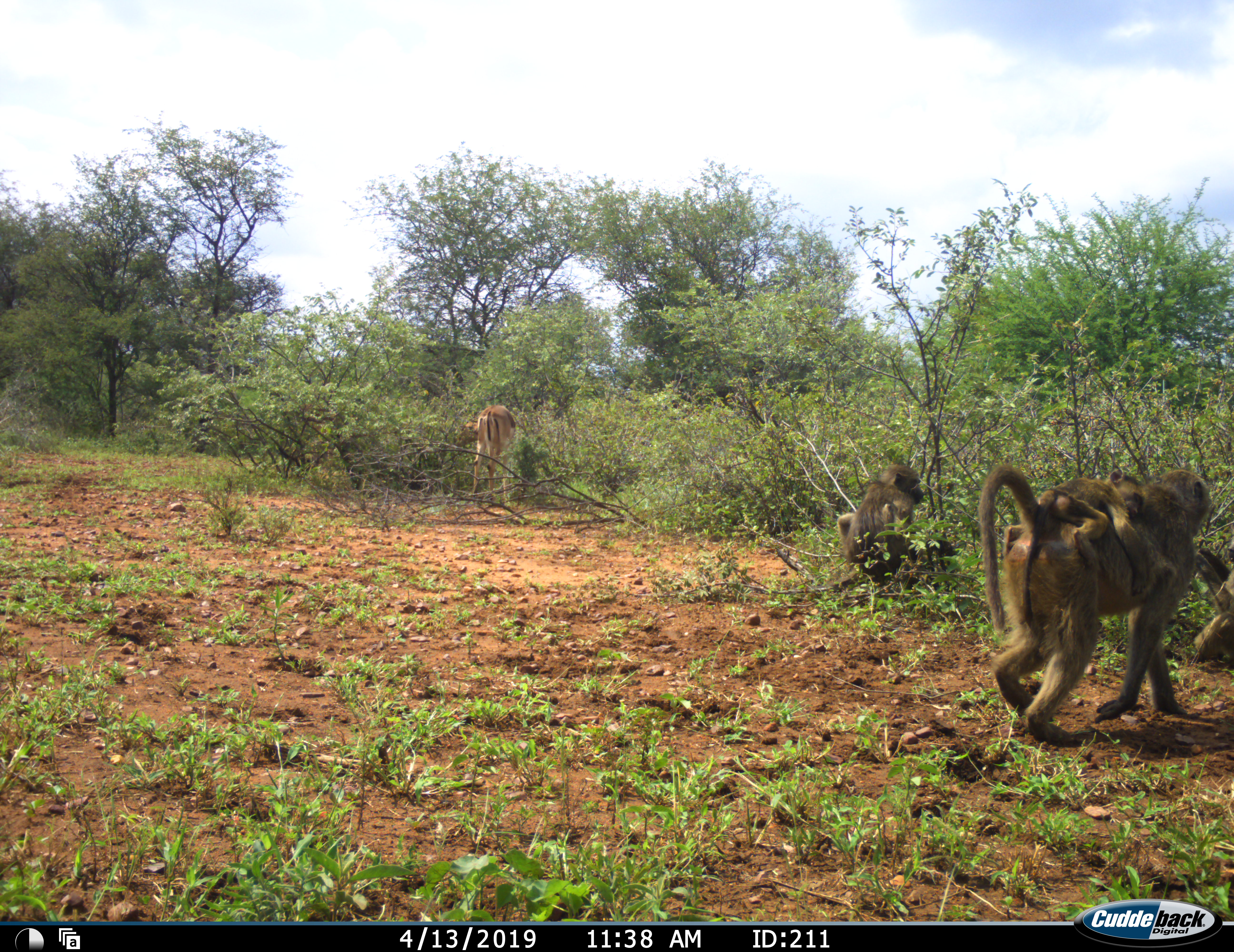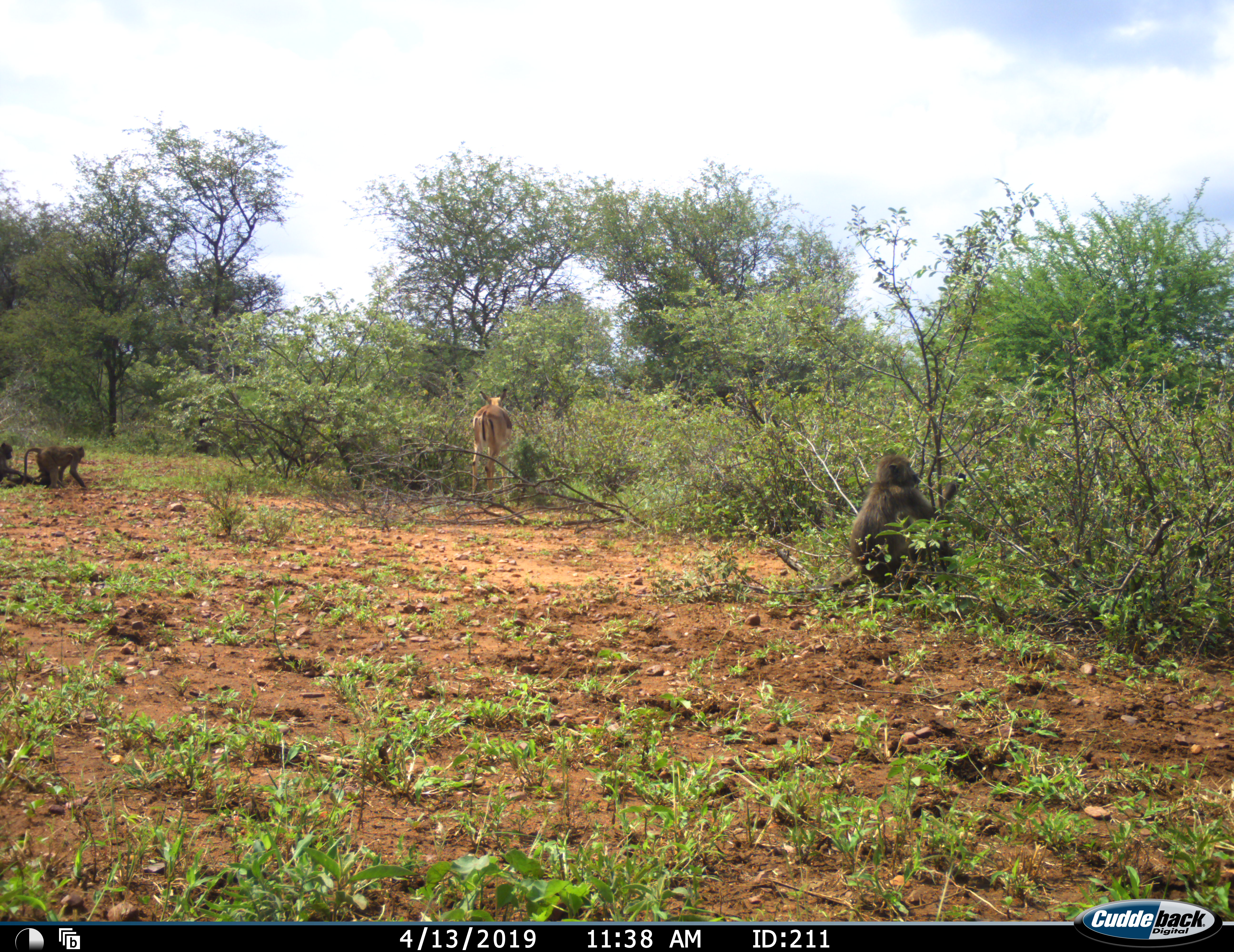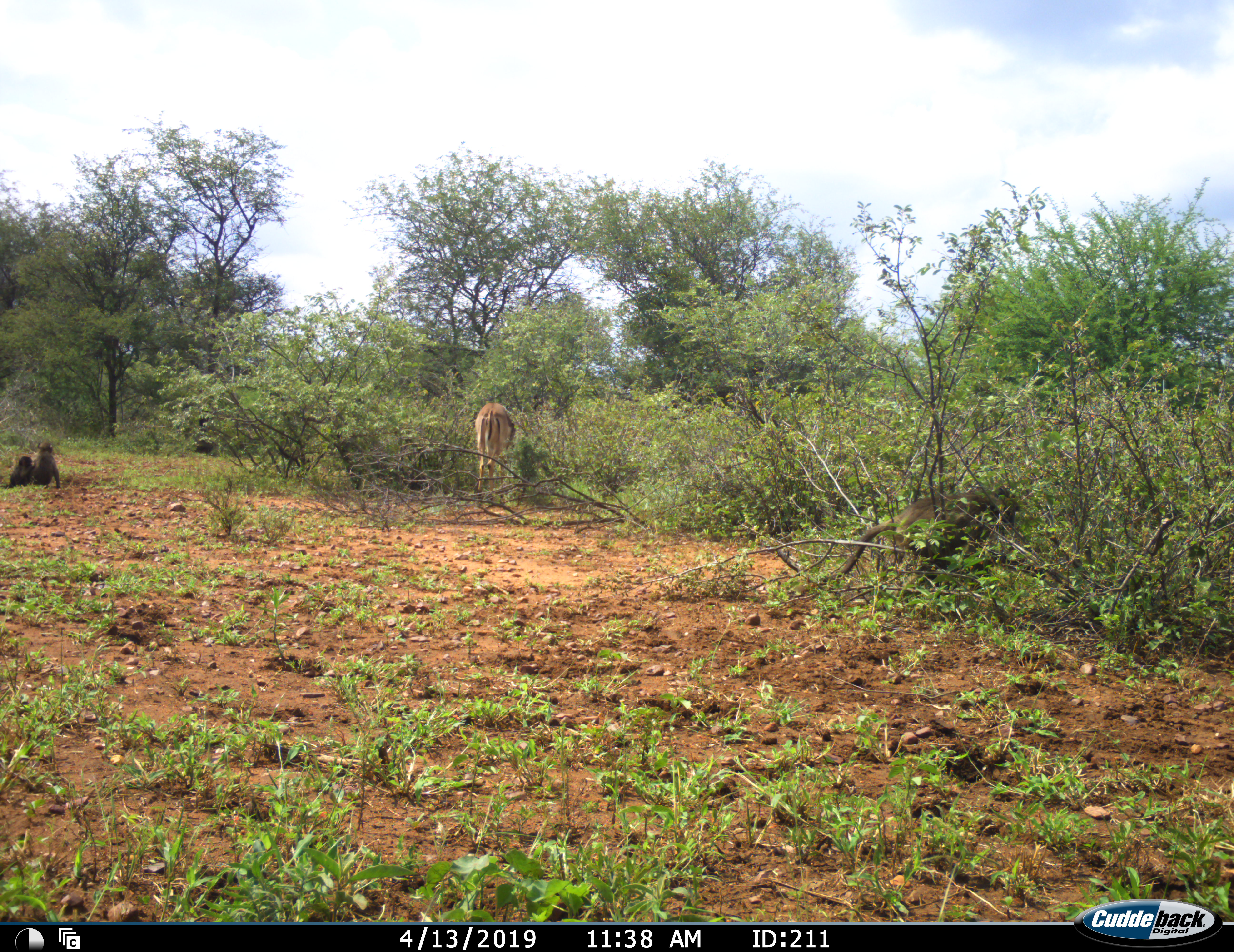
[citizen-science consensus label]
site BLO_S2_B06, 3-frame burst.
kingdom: Animalia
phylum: Chordata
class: Mammalia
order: Primates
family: Cercopithecidae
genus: Papio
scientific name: Papio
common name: baboon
Baboon (Papio), count 6. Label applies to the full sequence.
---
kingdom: Animalia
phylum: Chordata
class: Mammalia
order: Artiodactyla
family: Bovidae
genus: Aepyceros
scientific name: Aepyceros melampus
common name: impala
Impala (Aepyceros melampus), count 1. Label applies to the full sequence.